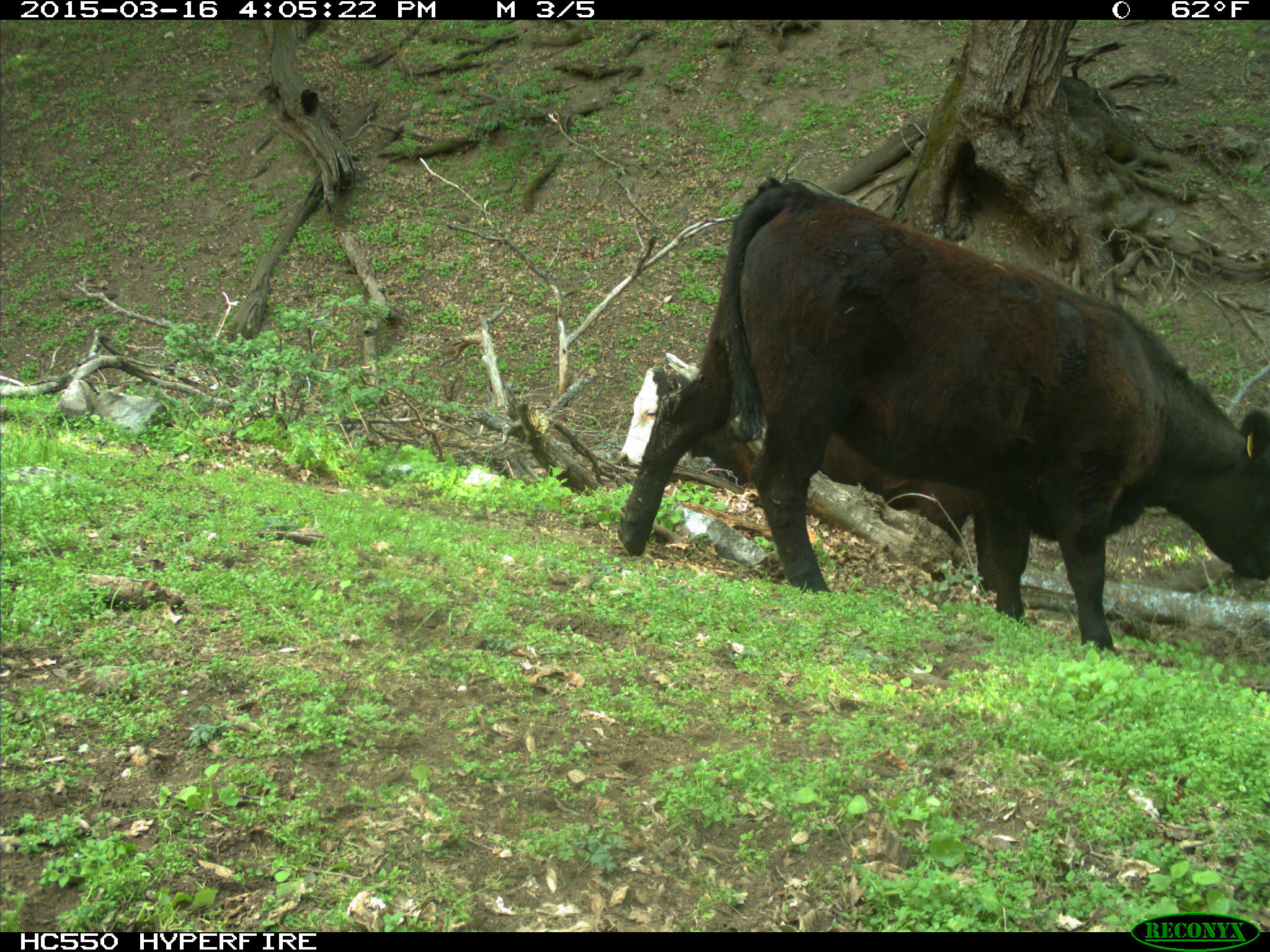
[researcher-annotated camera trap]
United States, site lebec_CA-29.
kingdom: Animalia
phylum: Chordata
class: Mammalia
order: Artiodactyla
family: Bovidae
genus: Bos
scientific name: Bos taurus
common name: domestic cow